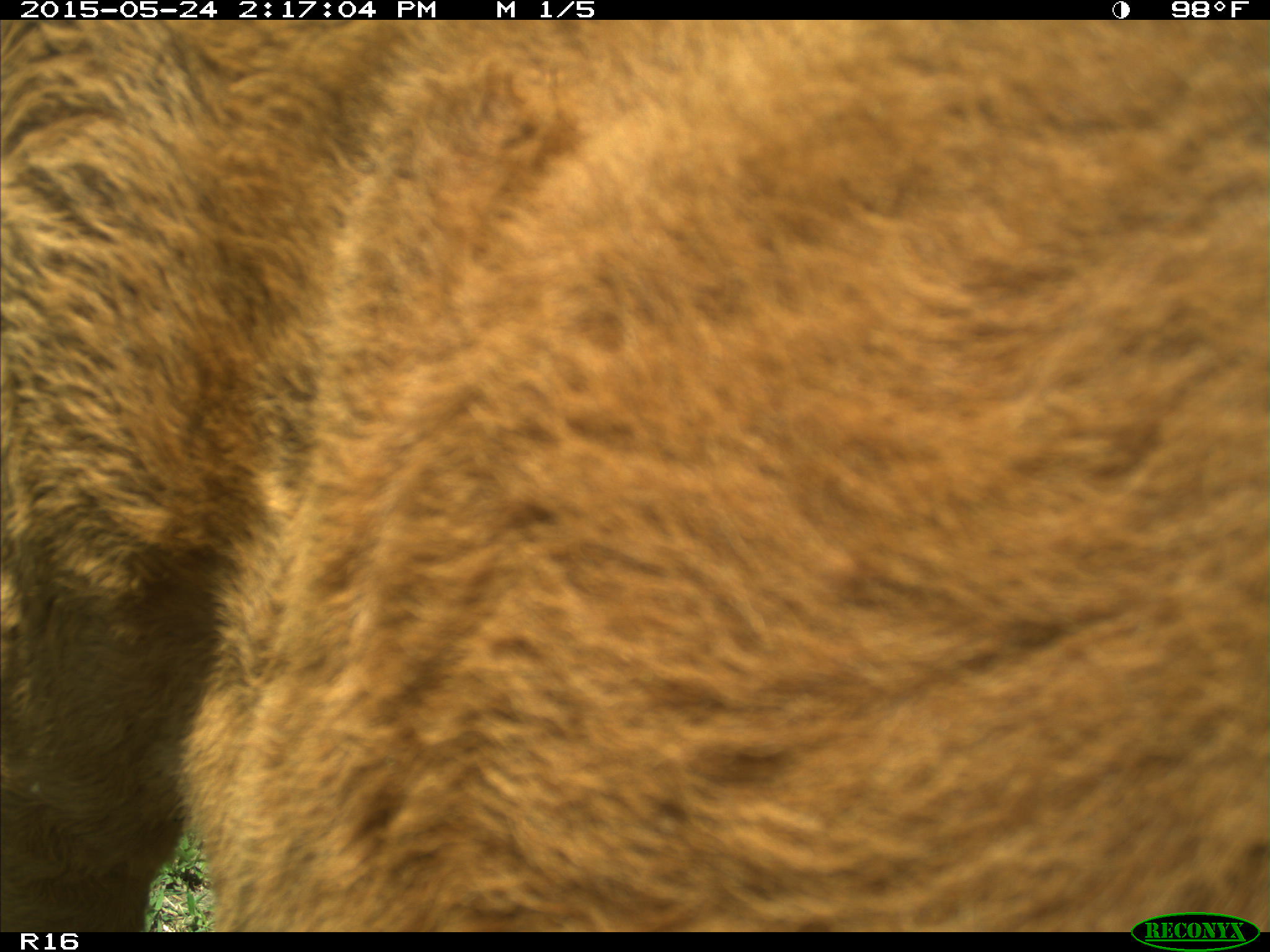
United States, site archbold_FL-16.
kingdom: Animalia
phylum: Chordata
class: Mammalia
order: Artiodactyla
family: Bovidae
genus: Bos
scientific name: Bos taurus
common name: domestic cow